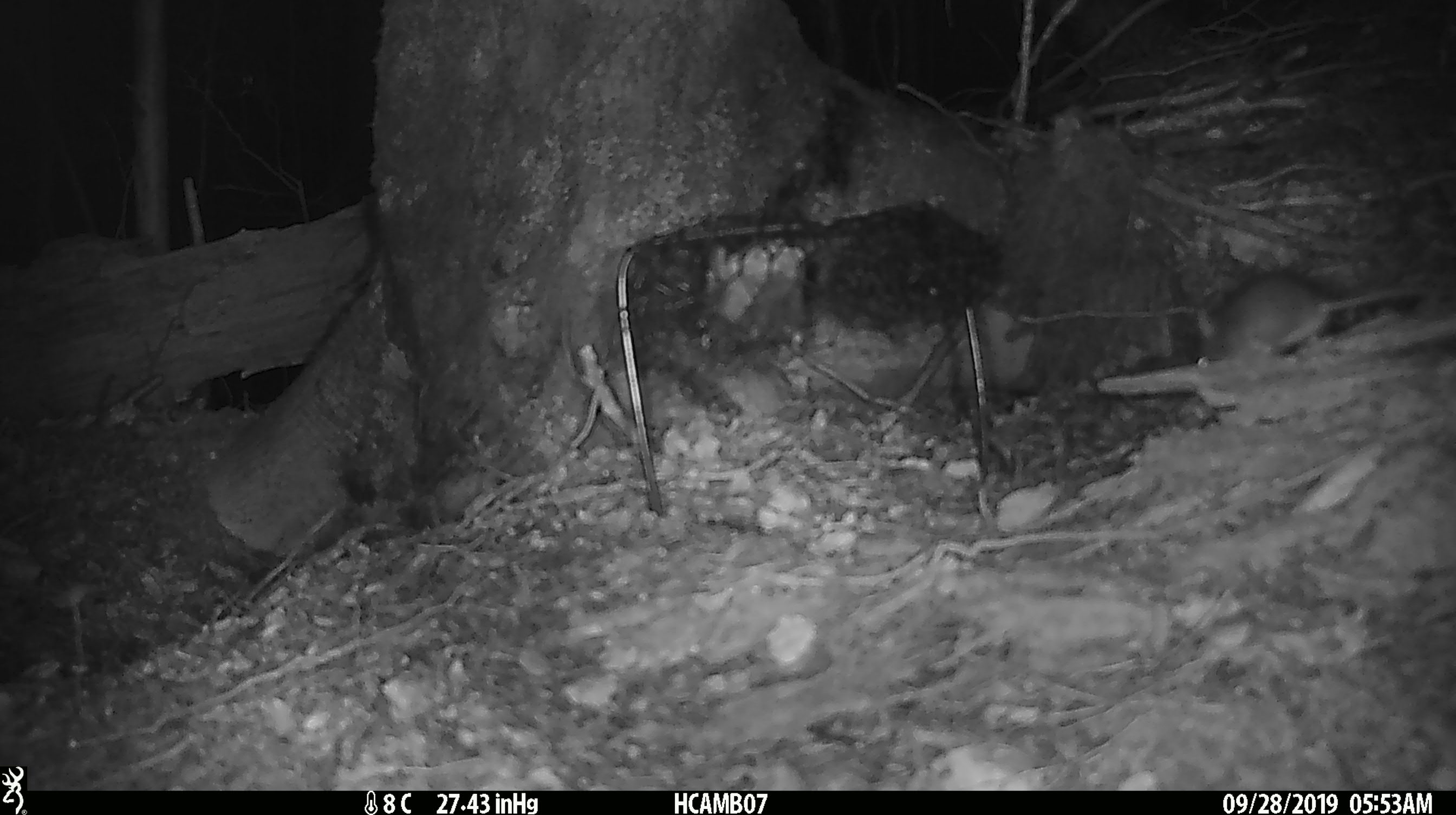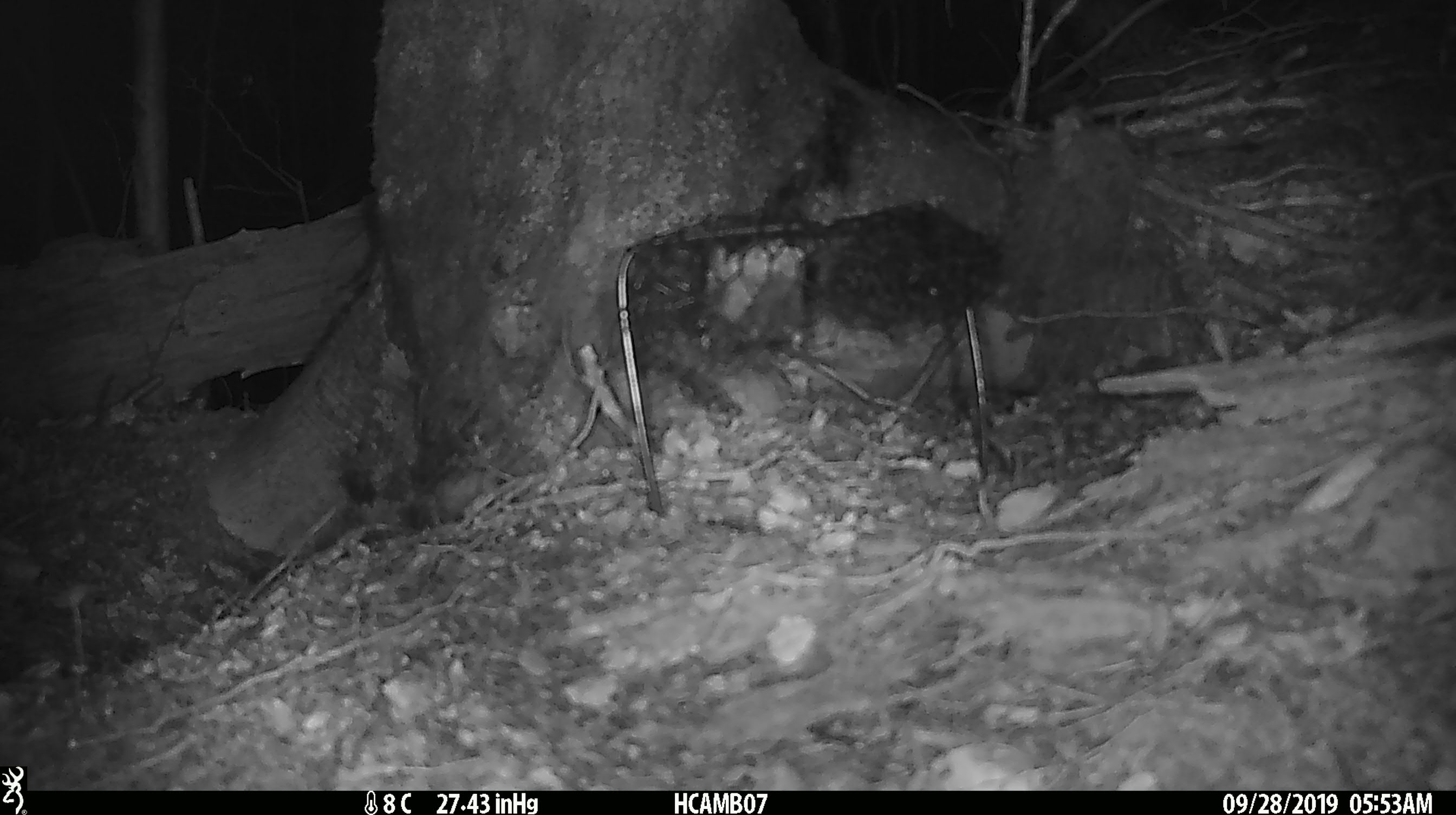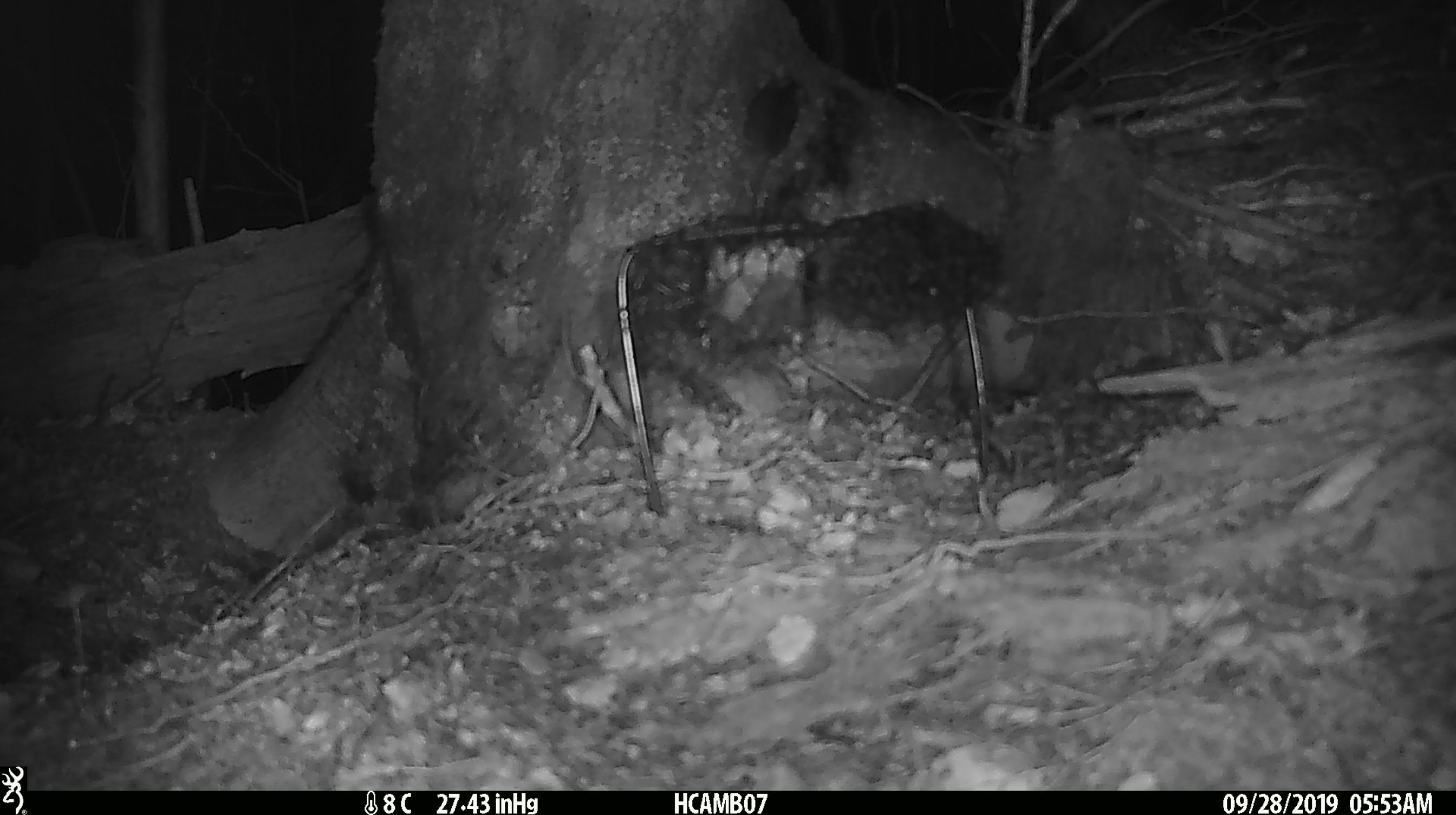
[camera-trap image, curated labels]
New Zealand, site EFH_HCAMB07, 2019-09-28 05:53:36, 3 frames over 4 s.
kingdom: Animalia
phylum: Chordata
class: Mammalia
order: Rodentia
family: Muridae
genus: Mus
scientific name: Mus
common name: mouse